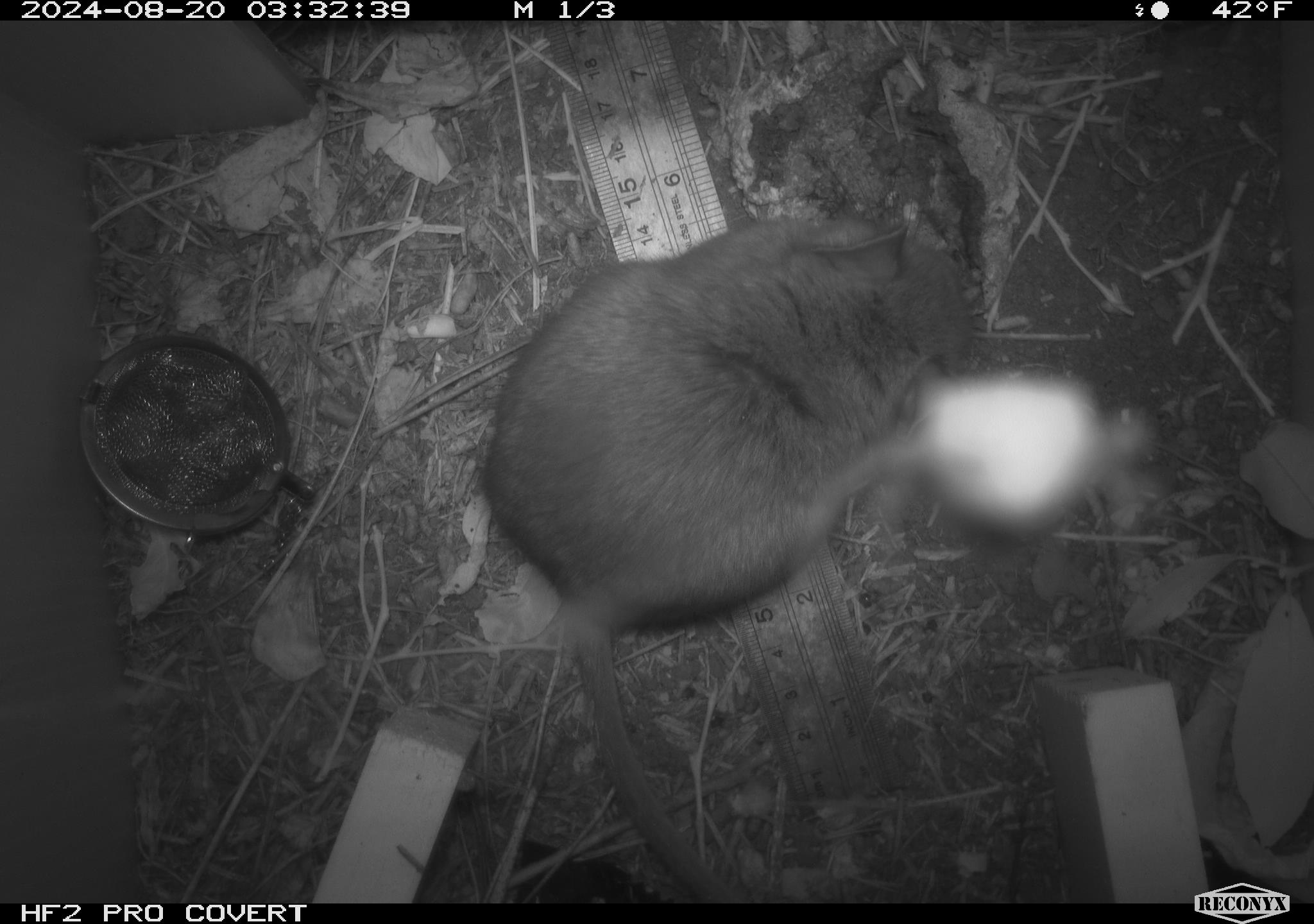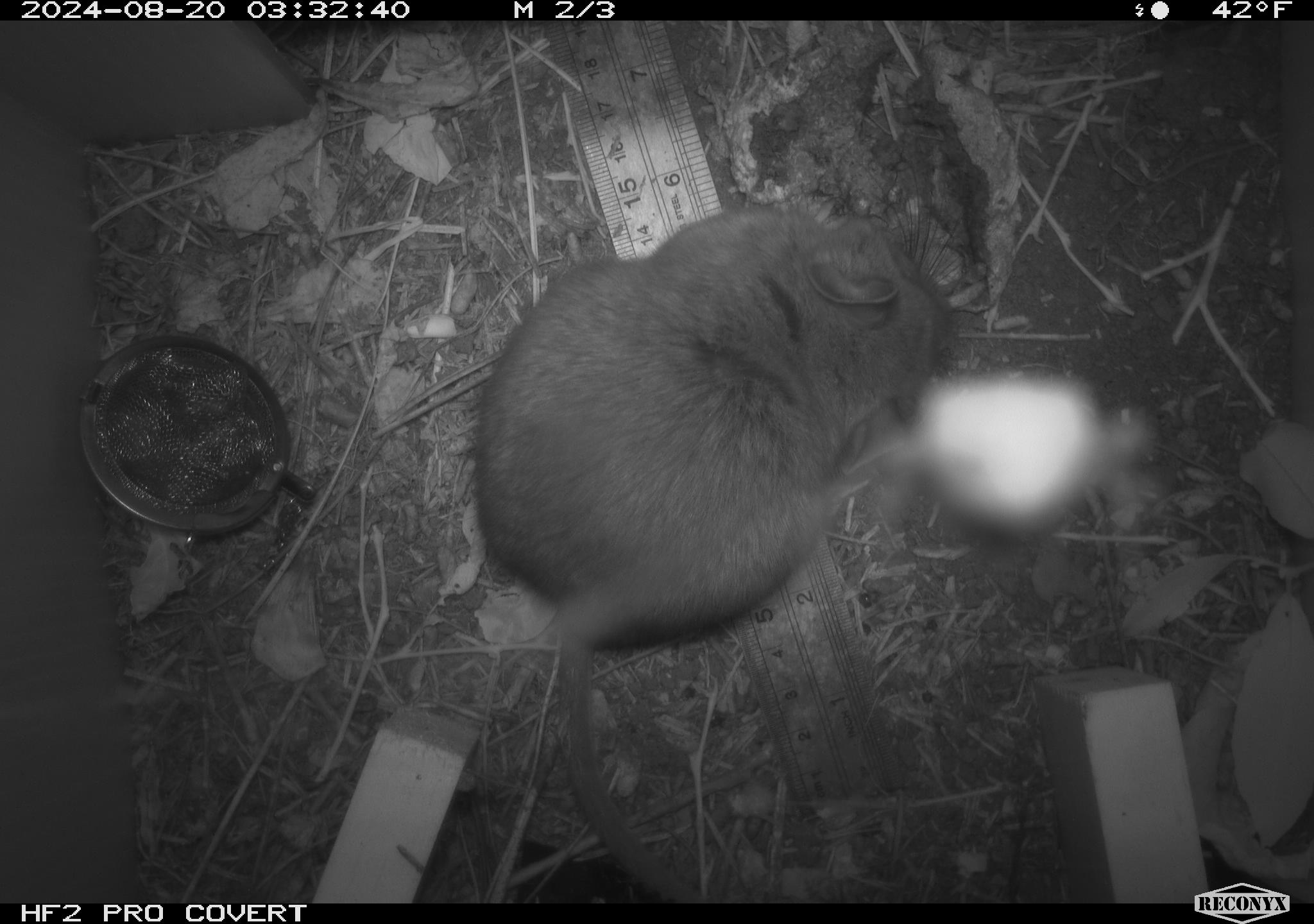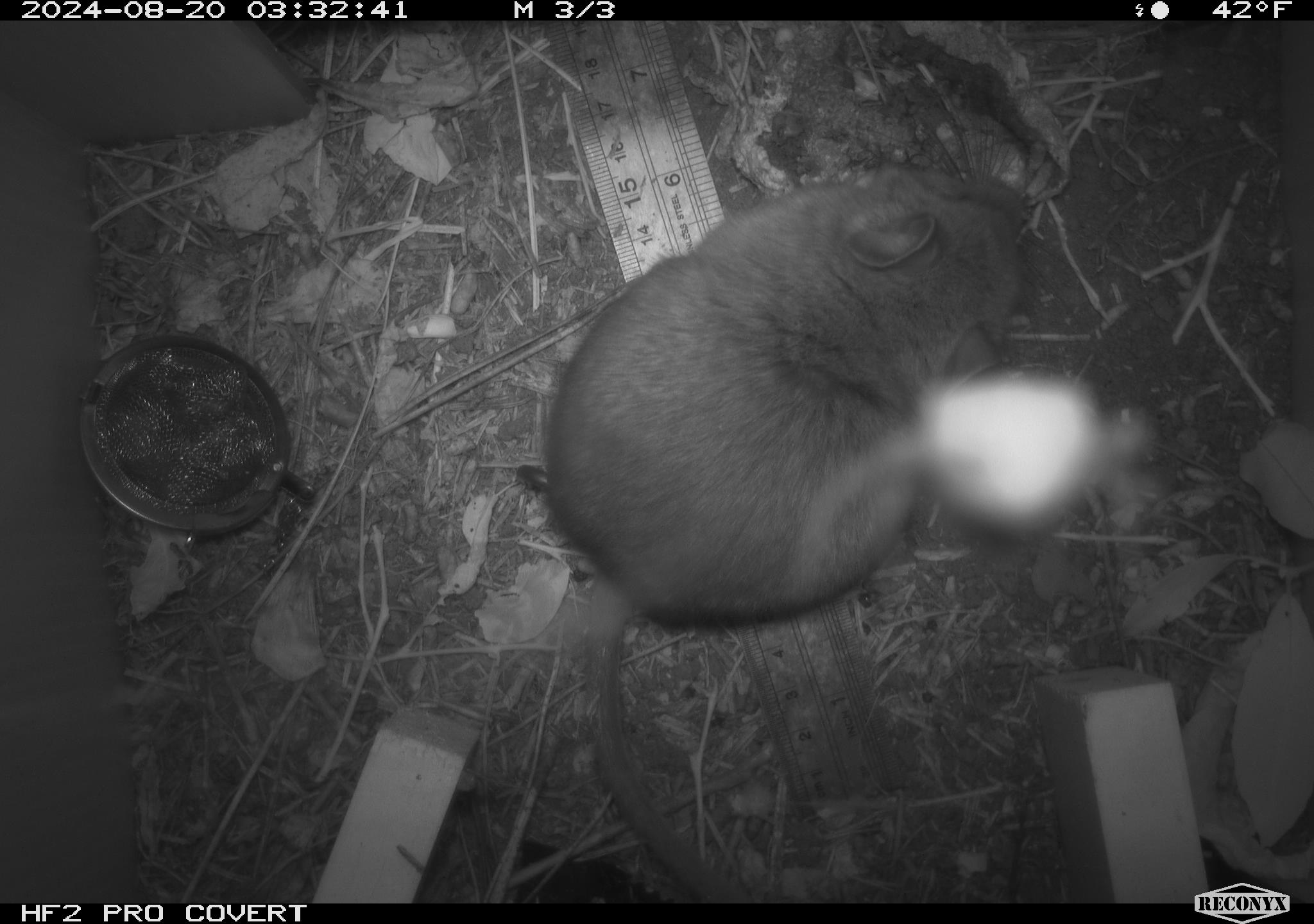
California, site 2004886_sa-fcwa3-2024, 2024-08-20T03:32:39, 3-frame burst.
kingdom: Animalia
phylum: Chordata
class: Mammalia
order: Rodentia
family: Cricetidae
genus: Neotoma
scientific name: Neotoma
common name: pack rat or woodrat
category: neotoma species